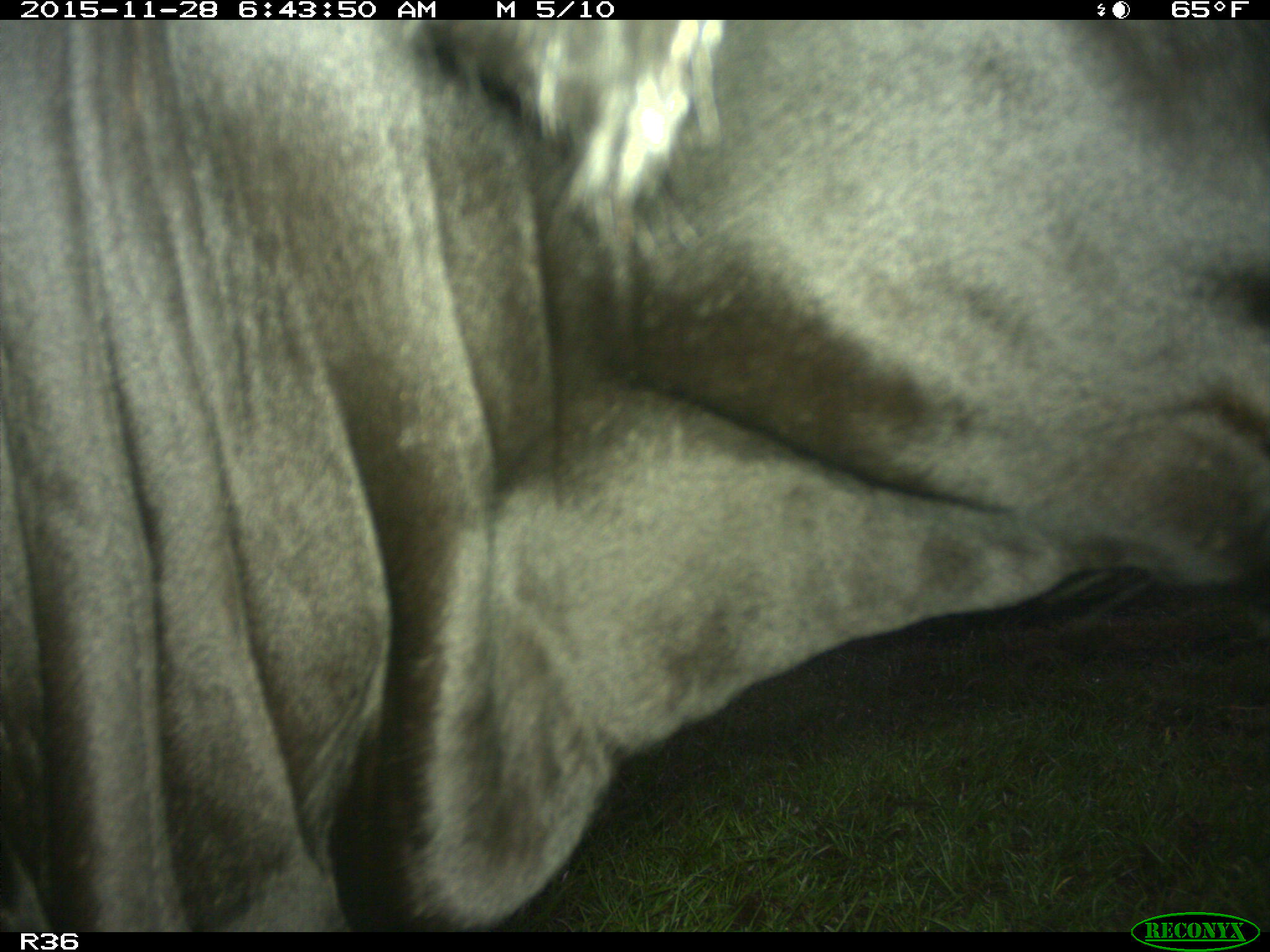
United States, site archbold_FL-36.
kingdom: Animalia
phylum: Chordata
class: Mammalia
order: Artiodactyla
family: Bovidae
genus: Bos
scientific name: Bos taurus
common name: domestic cow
Bos taurus (domestic cow).